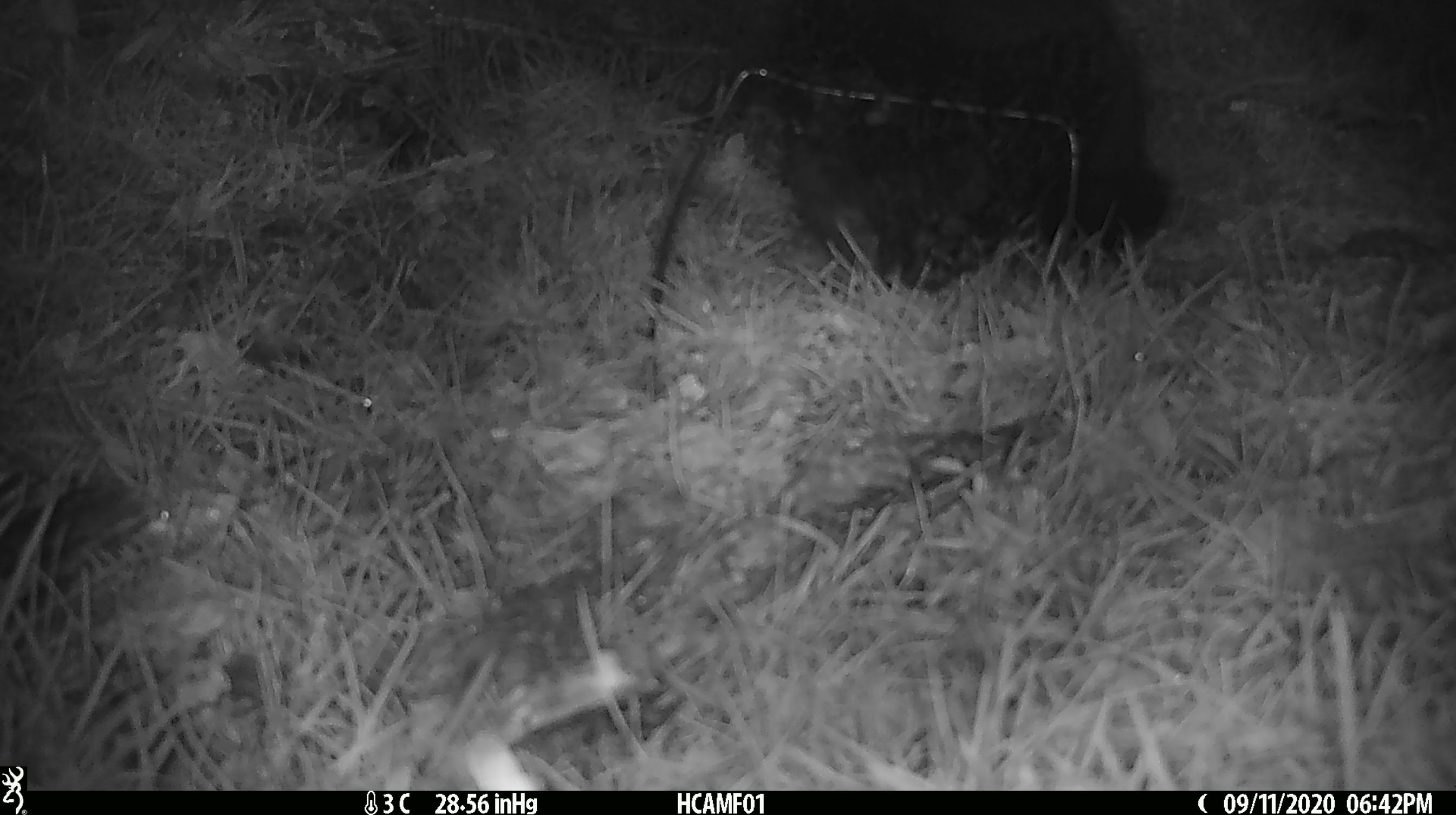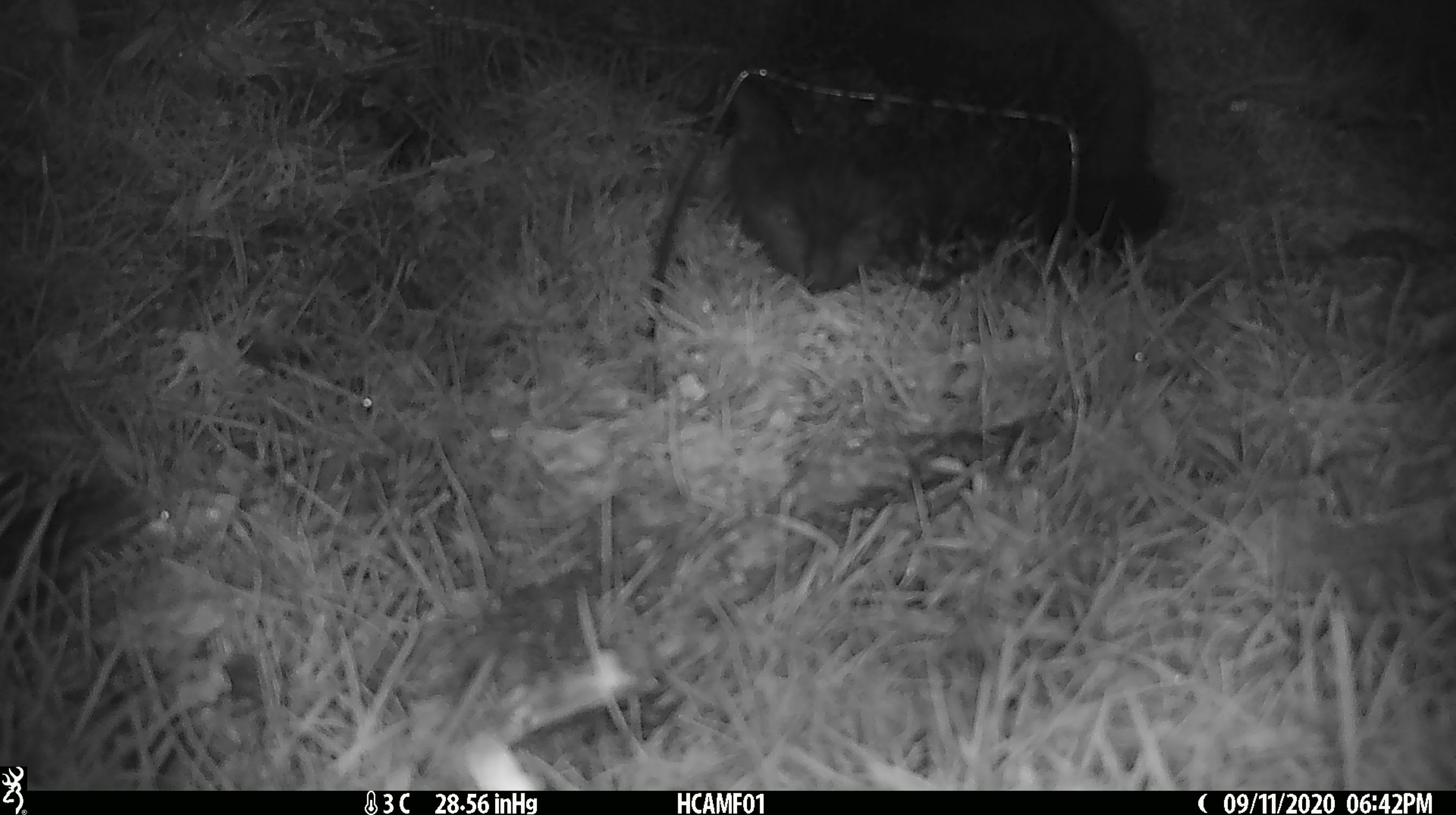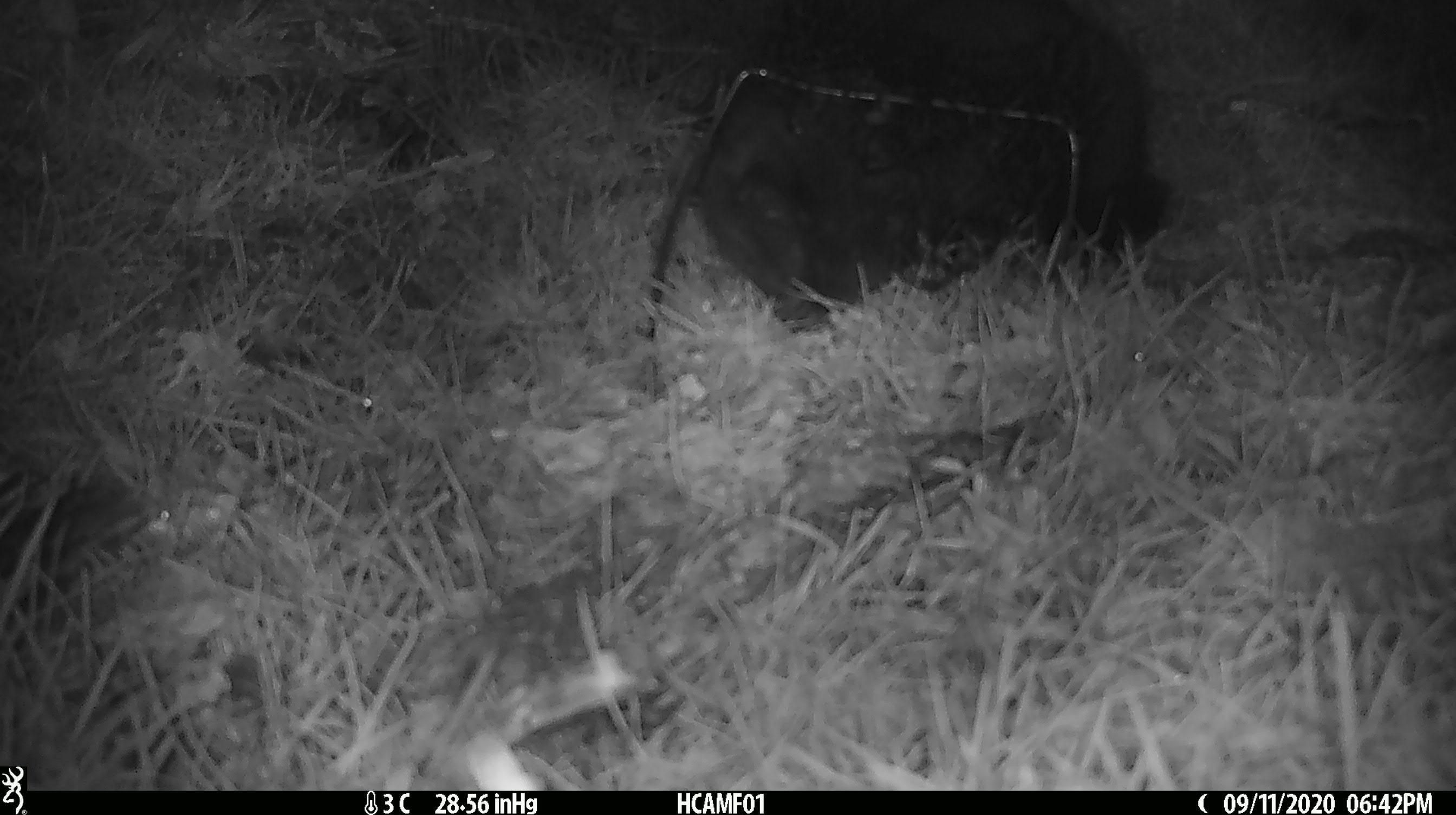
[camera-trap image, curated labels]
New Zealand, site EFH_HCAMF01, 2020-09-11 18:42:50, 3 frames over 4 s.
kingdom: Animalia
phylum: Chordata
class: Mammalia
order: Carnivora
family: Felidae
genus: Felis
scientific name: Felis catus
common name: domestic cat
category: cat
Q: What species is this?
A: Cat (domestic cat) (Felis catus).